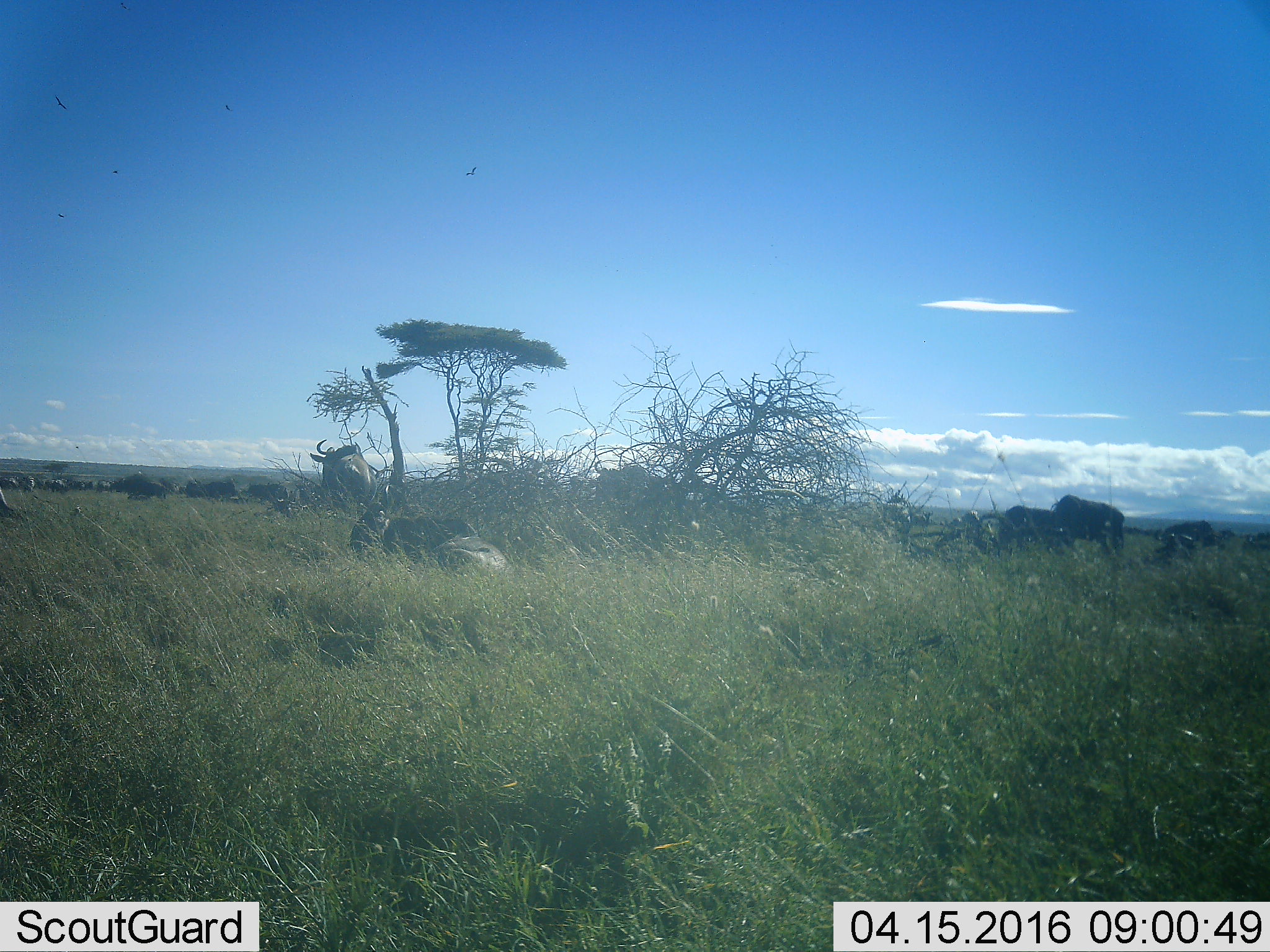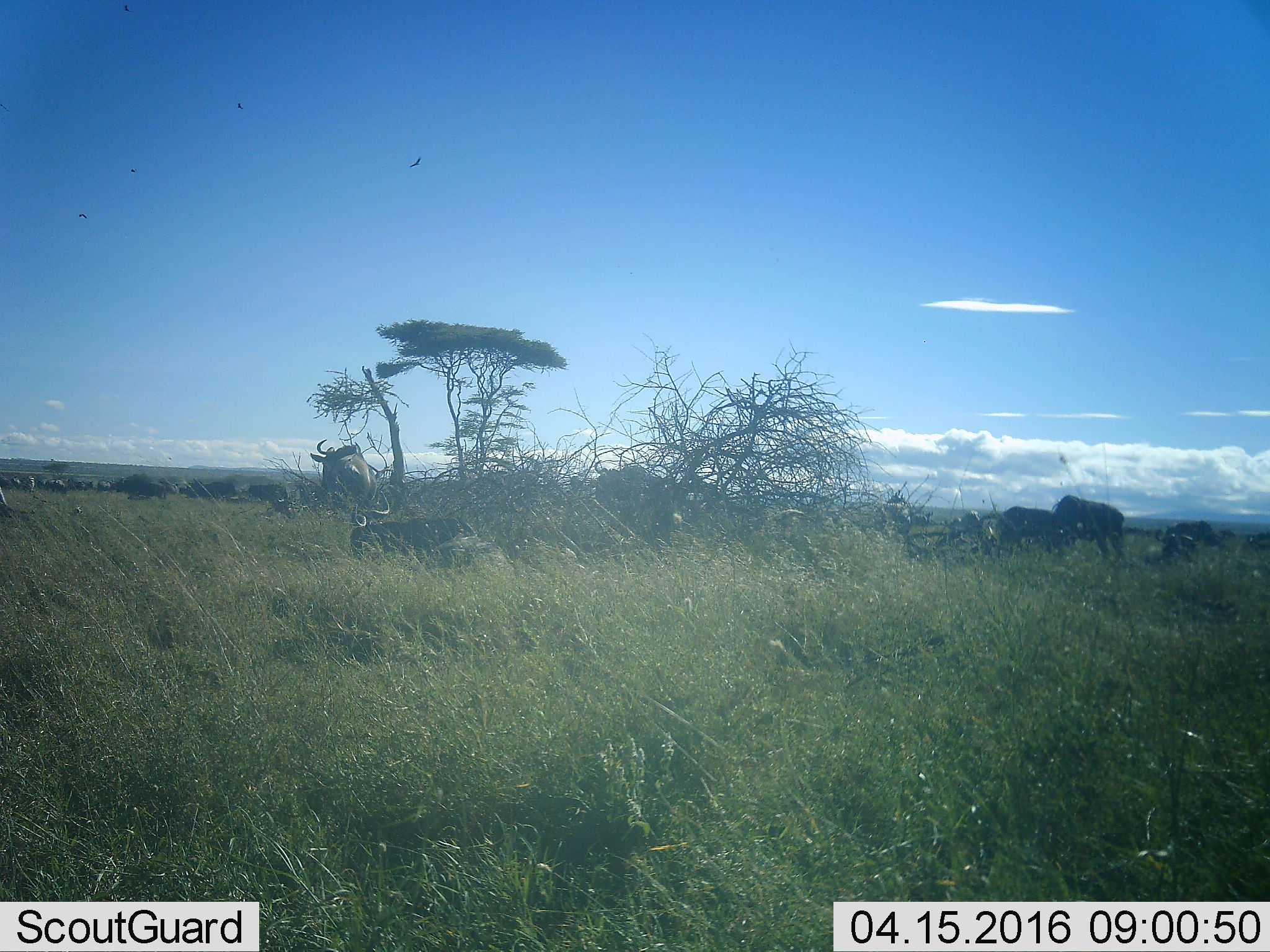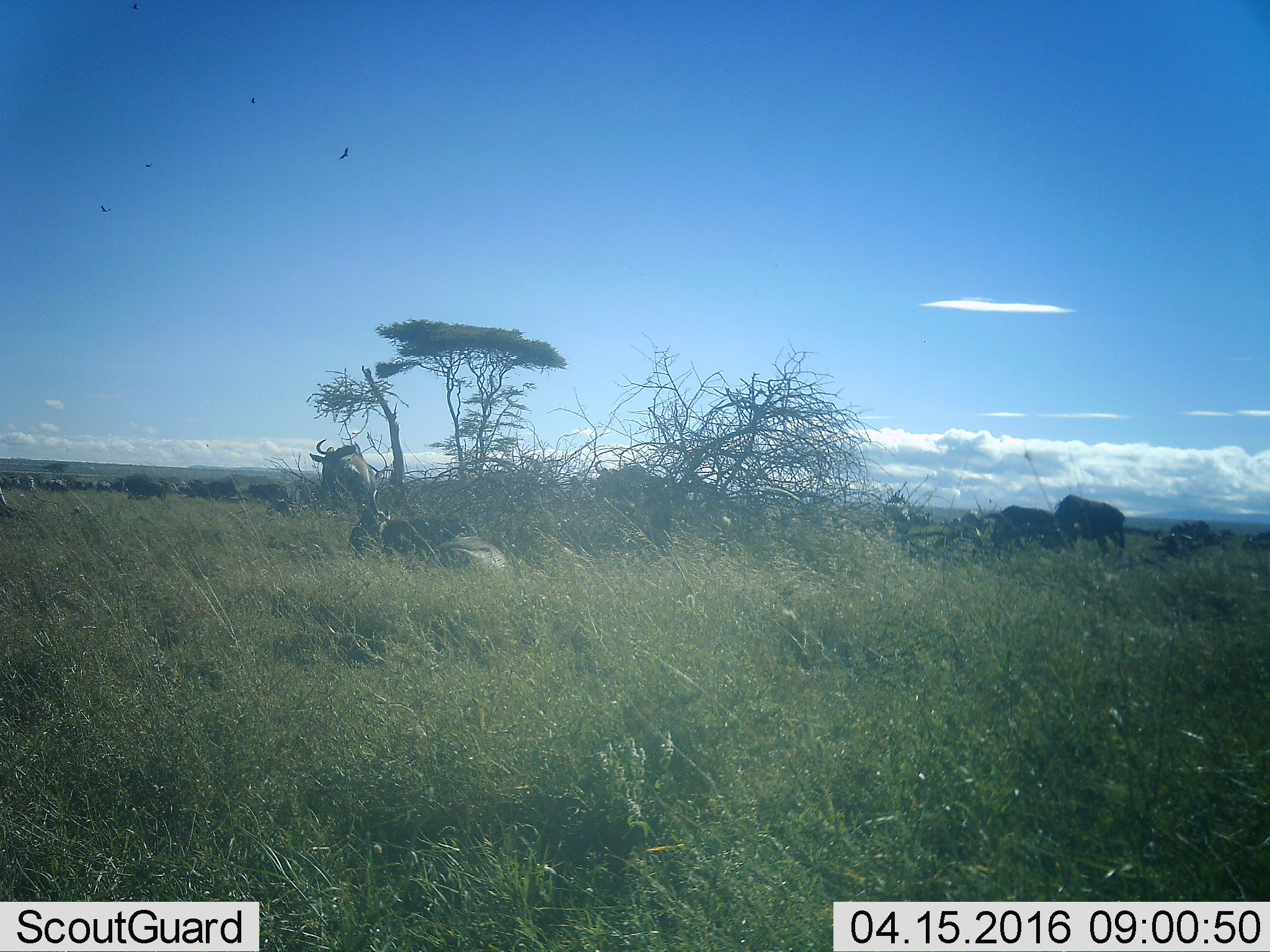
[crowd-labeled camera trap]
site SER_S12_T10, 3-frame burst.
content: unidentified animal